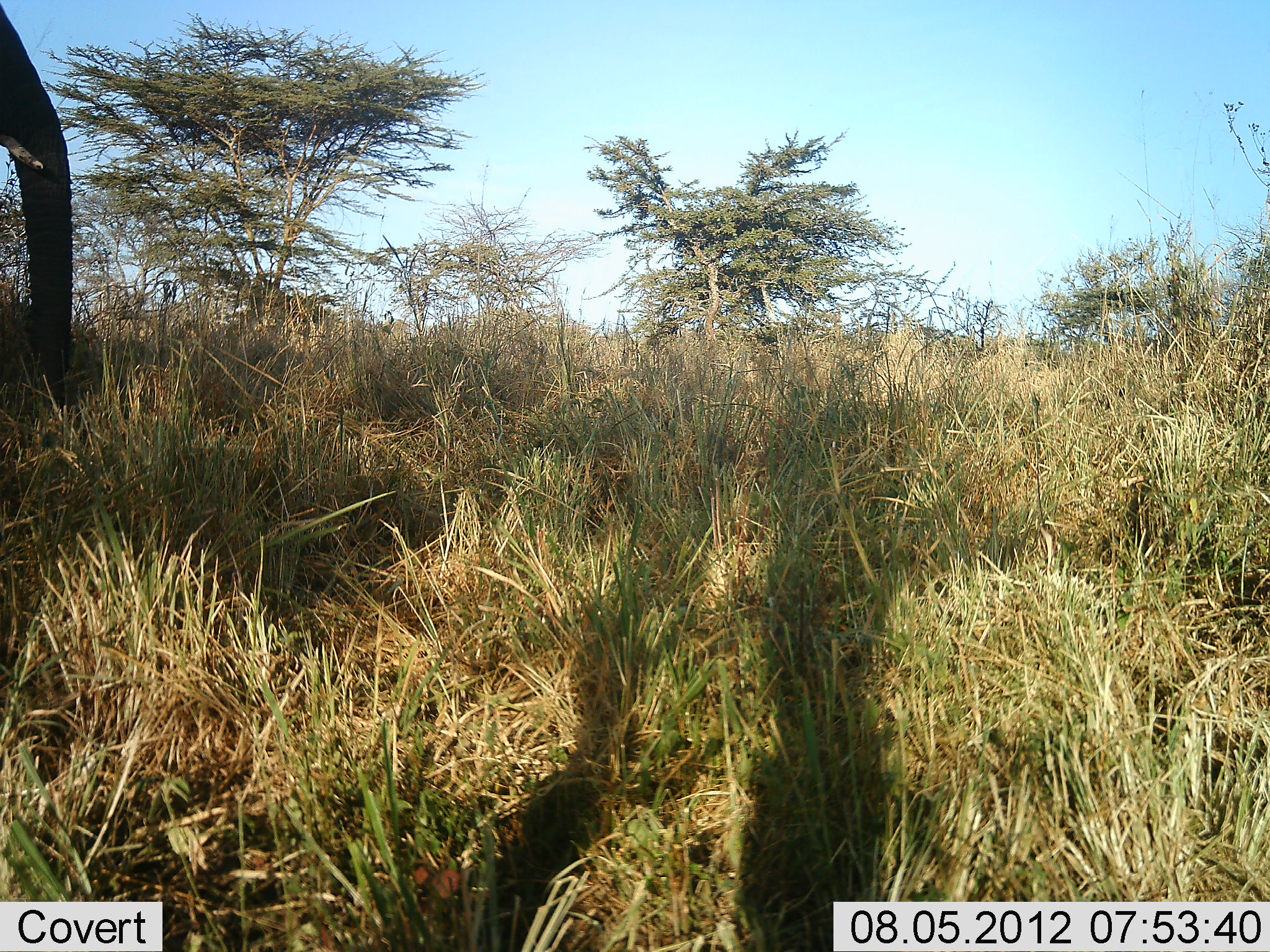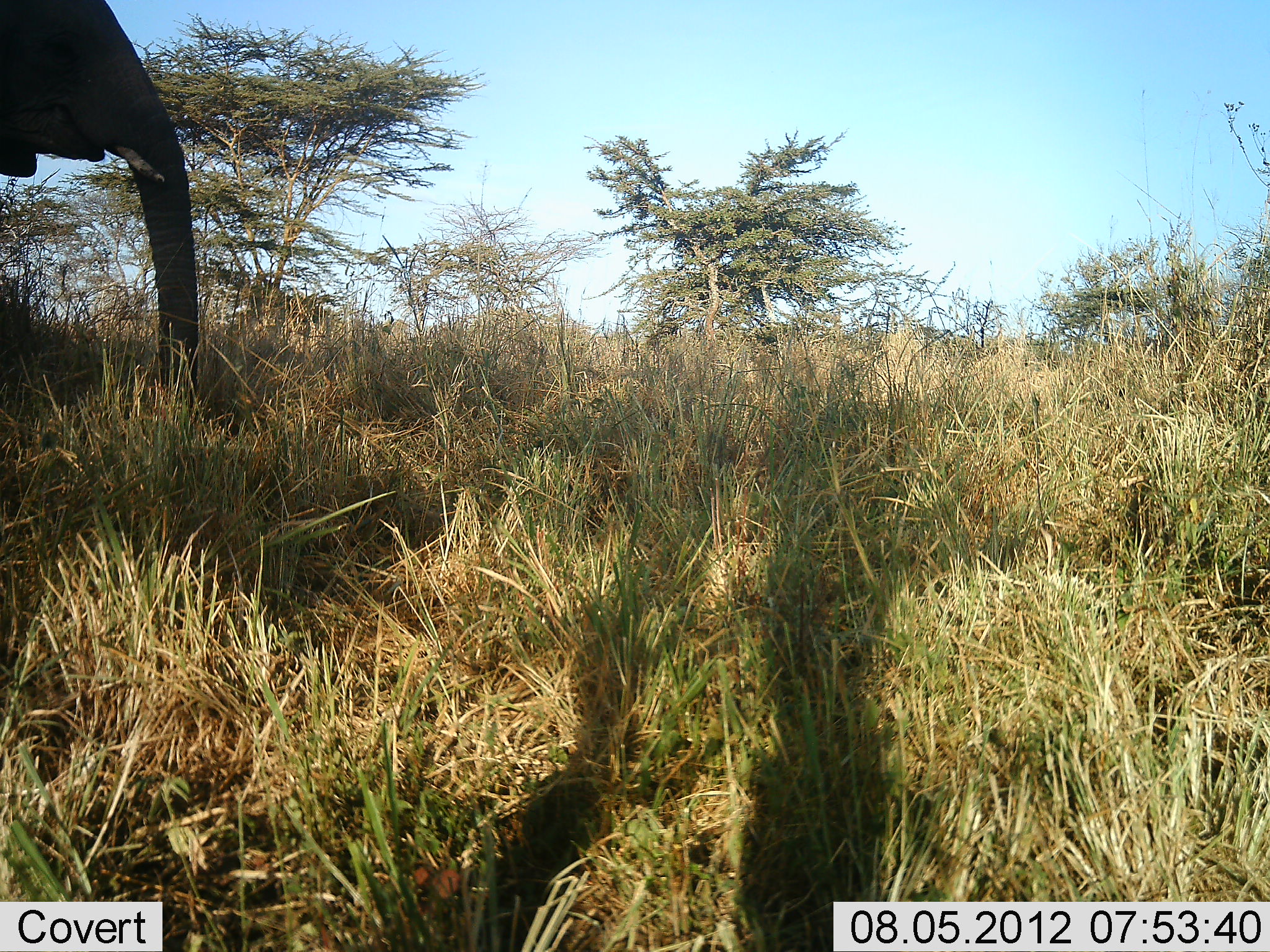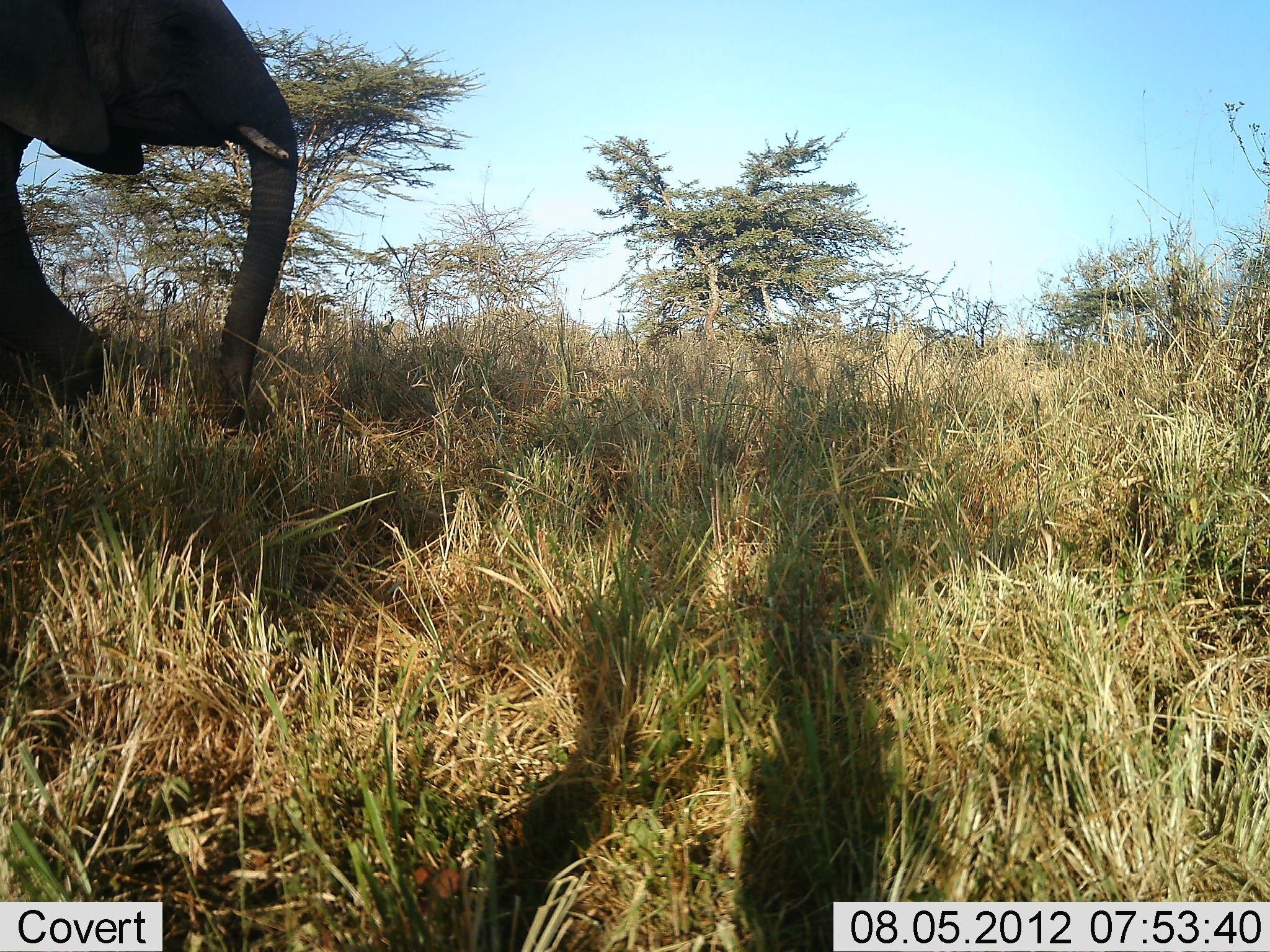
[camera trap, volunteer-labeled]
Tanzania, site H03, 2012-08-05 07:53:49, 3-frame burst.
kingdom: Animalia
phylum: Chordata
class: Mammalia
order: Proboscidea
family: Elephantidae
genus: Loxodonta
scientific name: Loxodonta africana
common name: african bush elephant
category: elephant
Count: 1.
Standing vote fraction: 20%.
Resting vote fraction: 0%.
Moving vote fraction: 80%.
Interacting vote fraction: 0%.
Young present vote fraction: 0%.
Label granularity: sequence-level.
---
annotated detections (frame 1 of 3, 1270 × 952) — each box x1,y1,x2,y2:
animal: 0,0,81,413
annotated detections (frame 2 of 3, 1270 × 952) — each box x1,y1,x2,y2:
animal: 0,0,199,404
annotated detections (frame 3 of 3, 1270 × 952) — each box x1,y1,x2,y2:
animal: 0,0,298,428